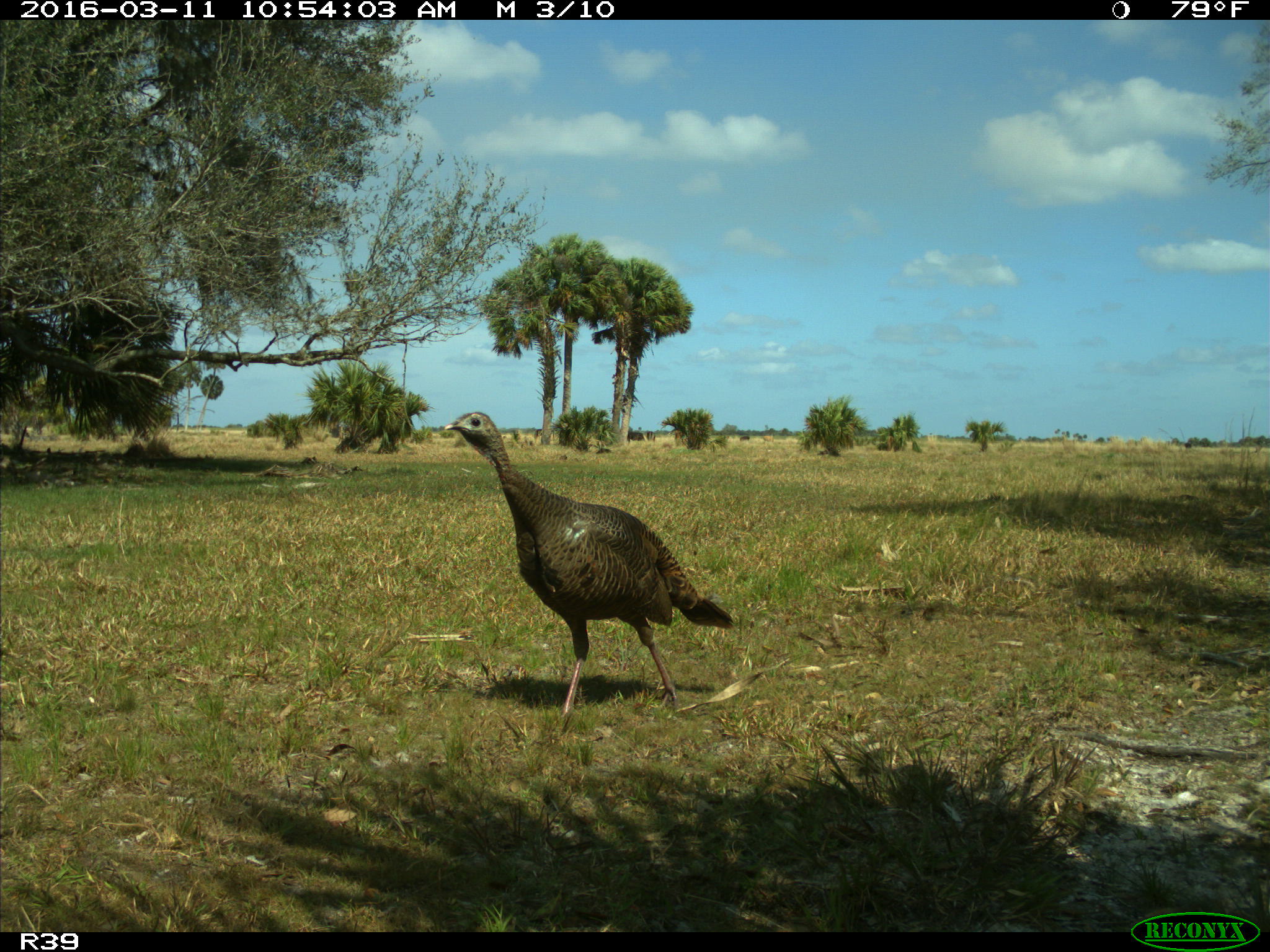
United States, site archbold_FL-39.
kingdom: Animalia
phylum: Chordata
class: Aves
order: Galliformes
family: Phasianidae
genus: Meleagris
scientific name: Meleagris gallopavo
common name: wild turkey